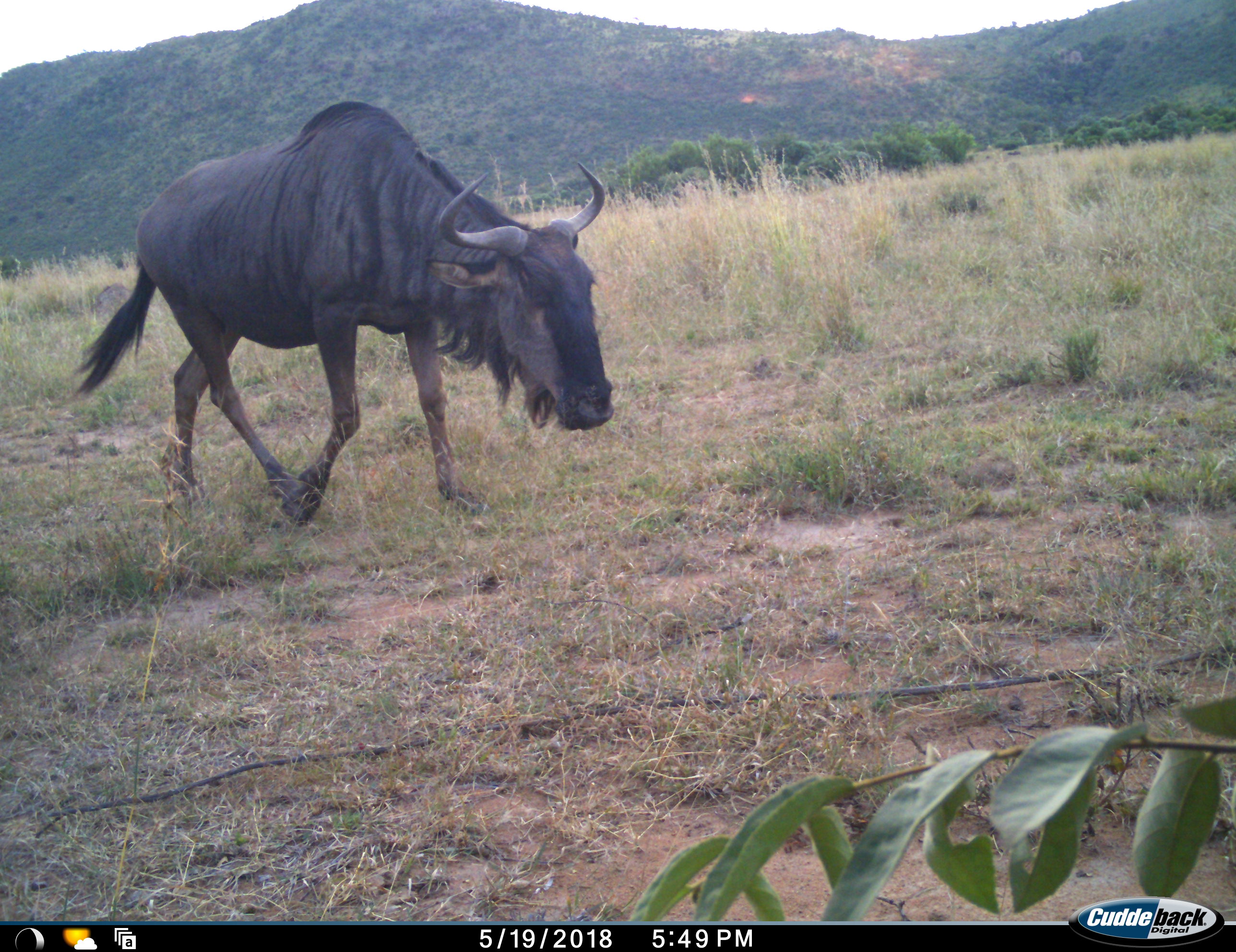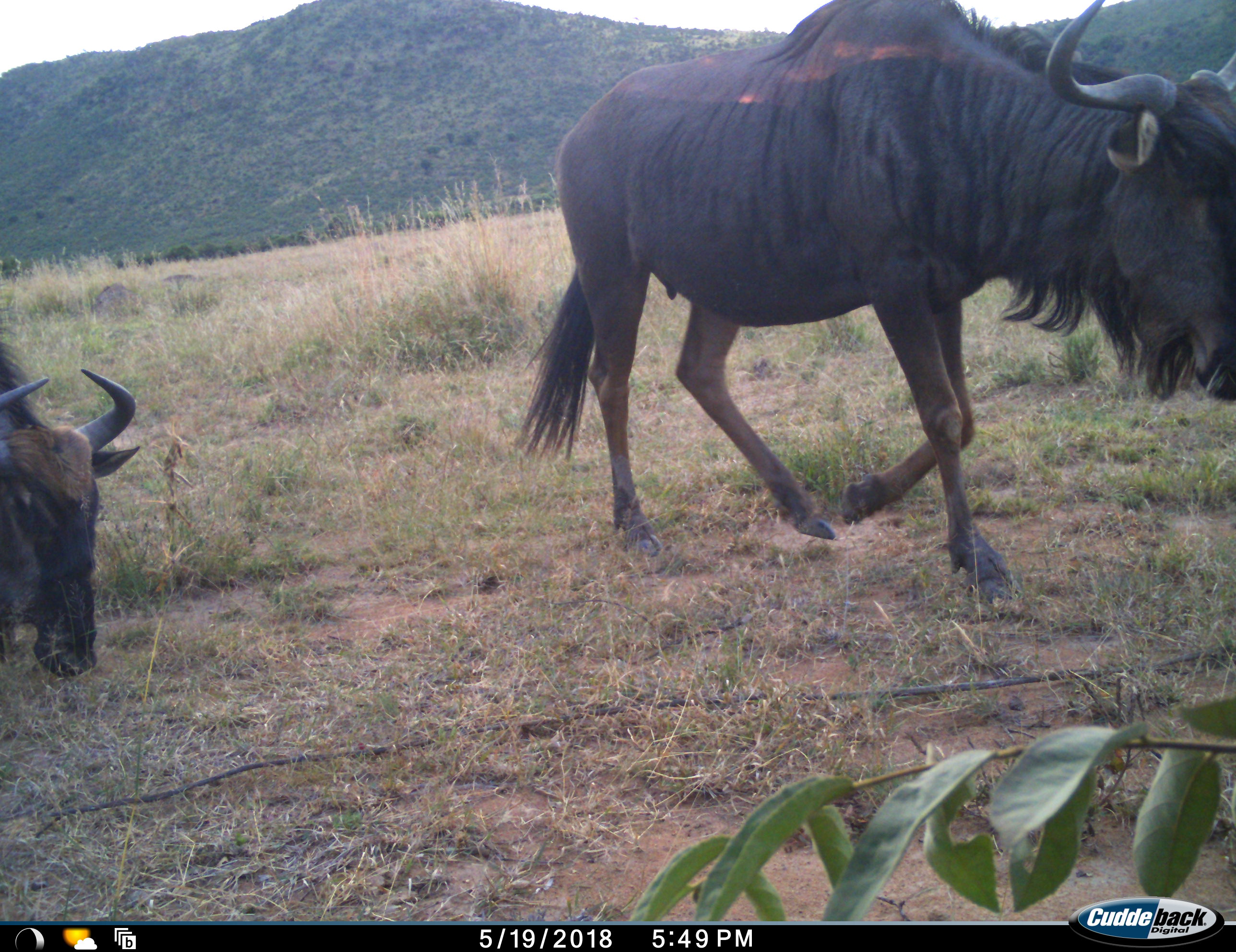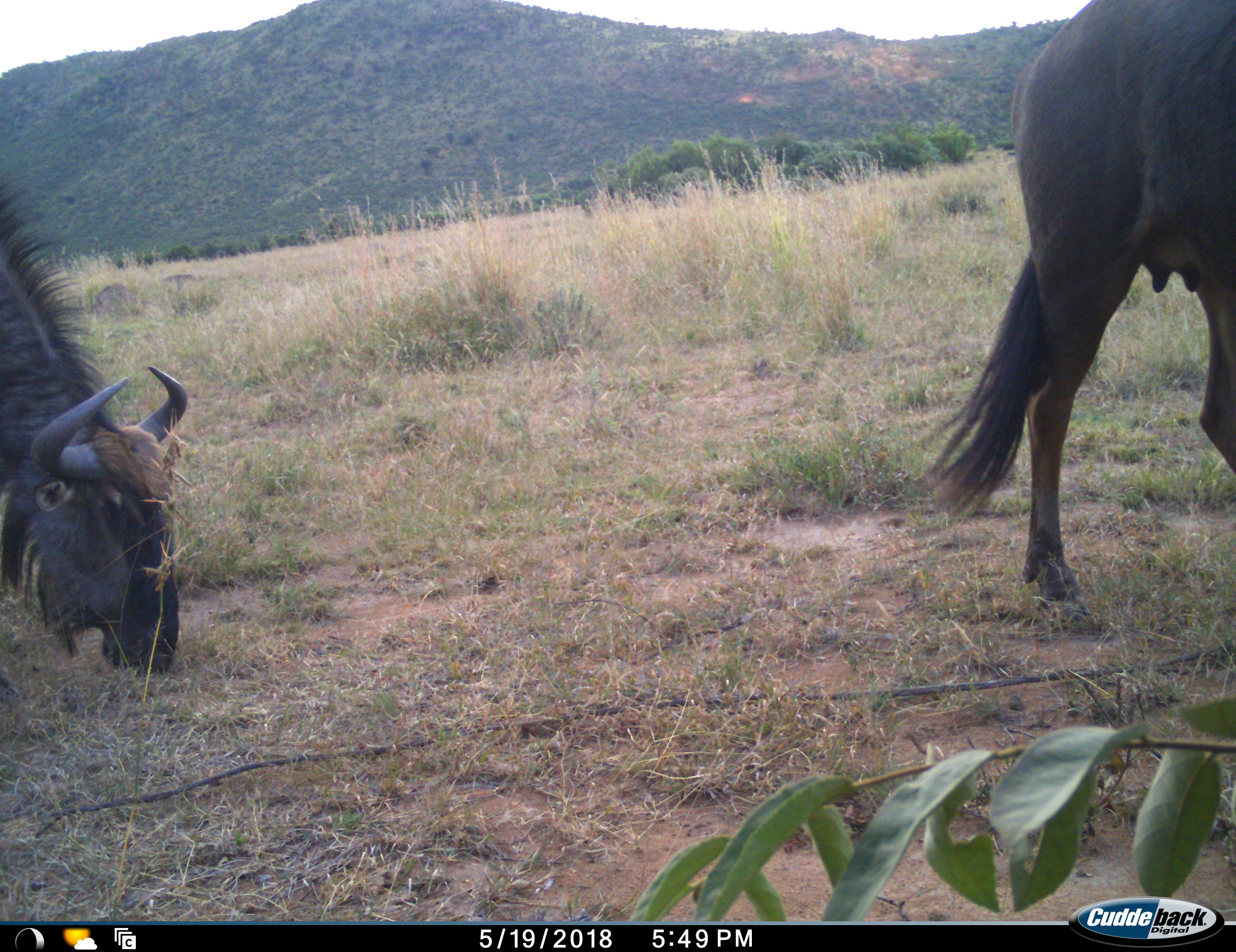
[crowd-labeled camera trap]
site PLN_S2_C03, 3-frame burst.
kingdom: Animalia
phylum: Chordata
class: Mammalia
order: Artiodactyla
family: Bovidae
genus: Connochaetes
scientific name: Connochaetes taurinus taurinus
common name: blue wildebeest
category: wildebeestblue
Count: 2.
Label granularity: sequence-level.